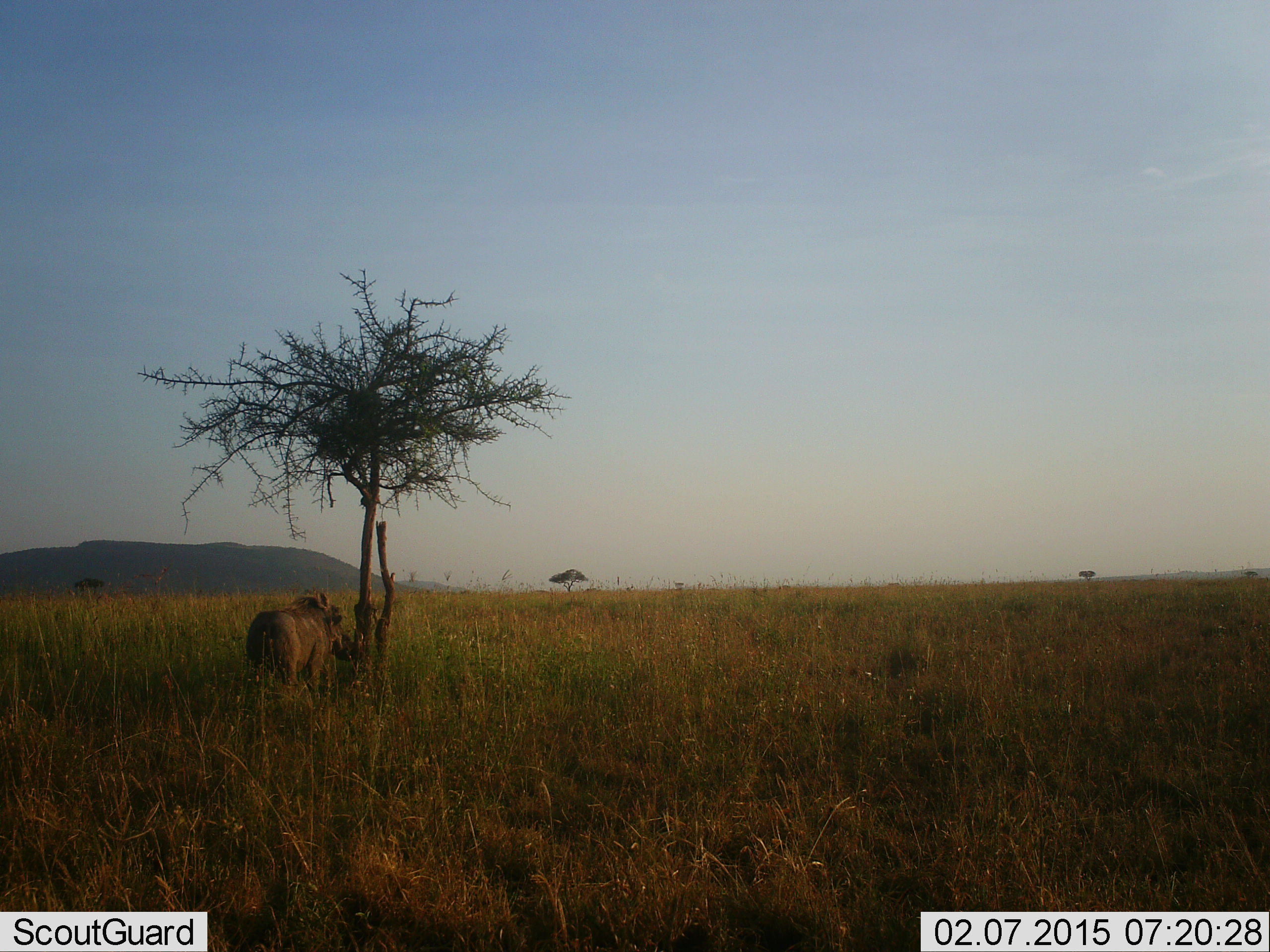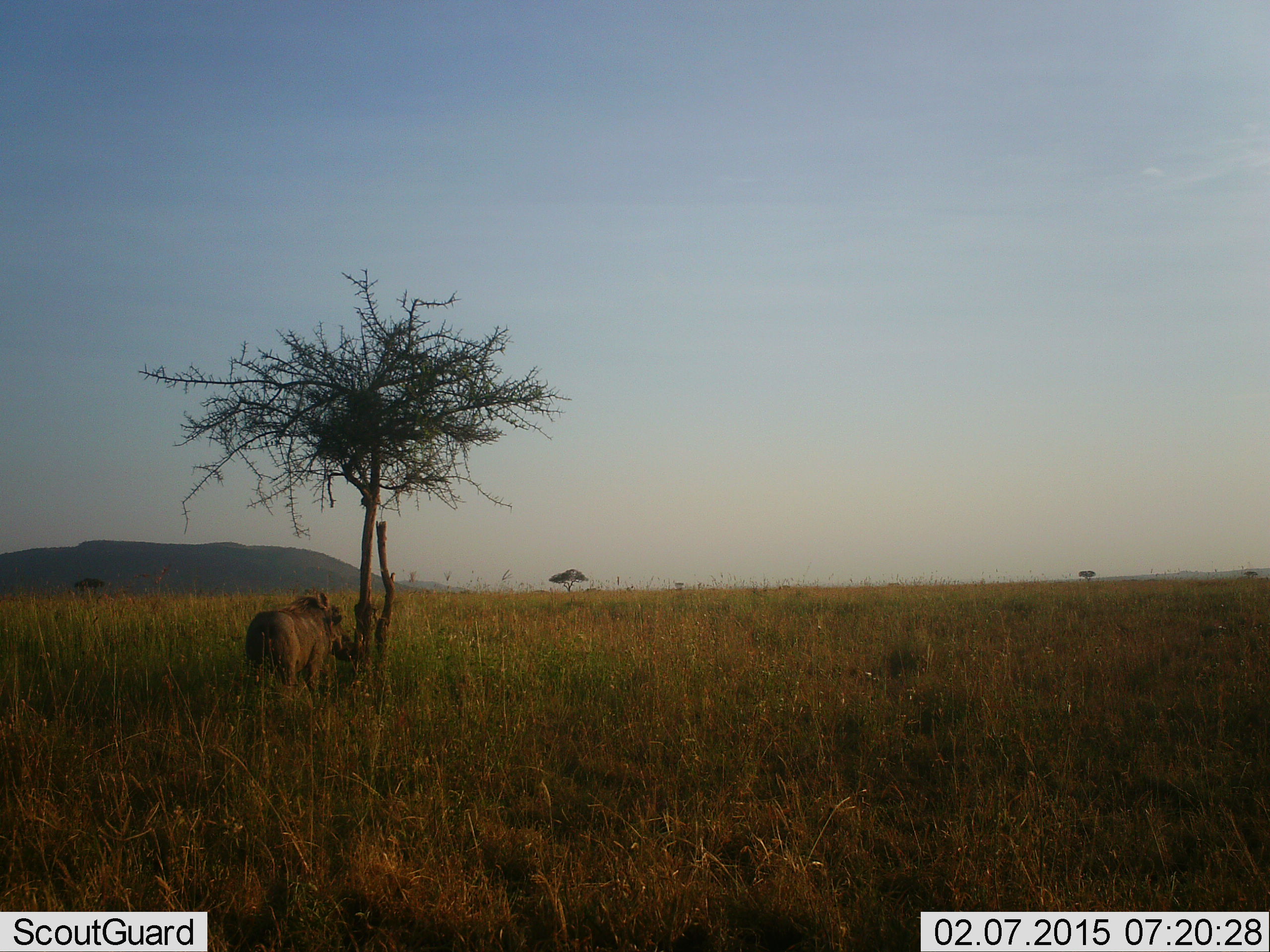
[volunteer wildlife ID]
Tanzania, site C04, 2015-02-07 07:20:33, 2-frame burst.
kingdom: Animalia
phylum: Chordata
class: Mammalia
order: Artiodactyla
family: Suidae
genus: Phacochoerus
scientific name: Phacochoerus africanus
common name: warthog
Warthog (Phacochoerus africanus), count 1. Behavior (volunteer vote fractions): standing 90%, resting 0%, moving 10%, interacting 0%. Young present (vote fraction): 0%. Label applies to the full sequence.